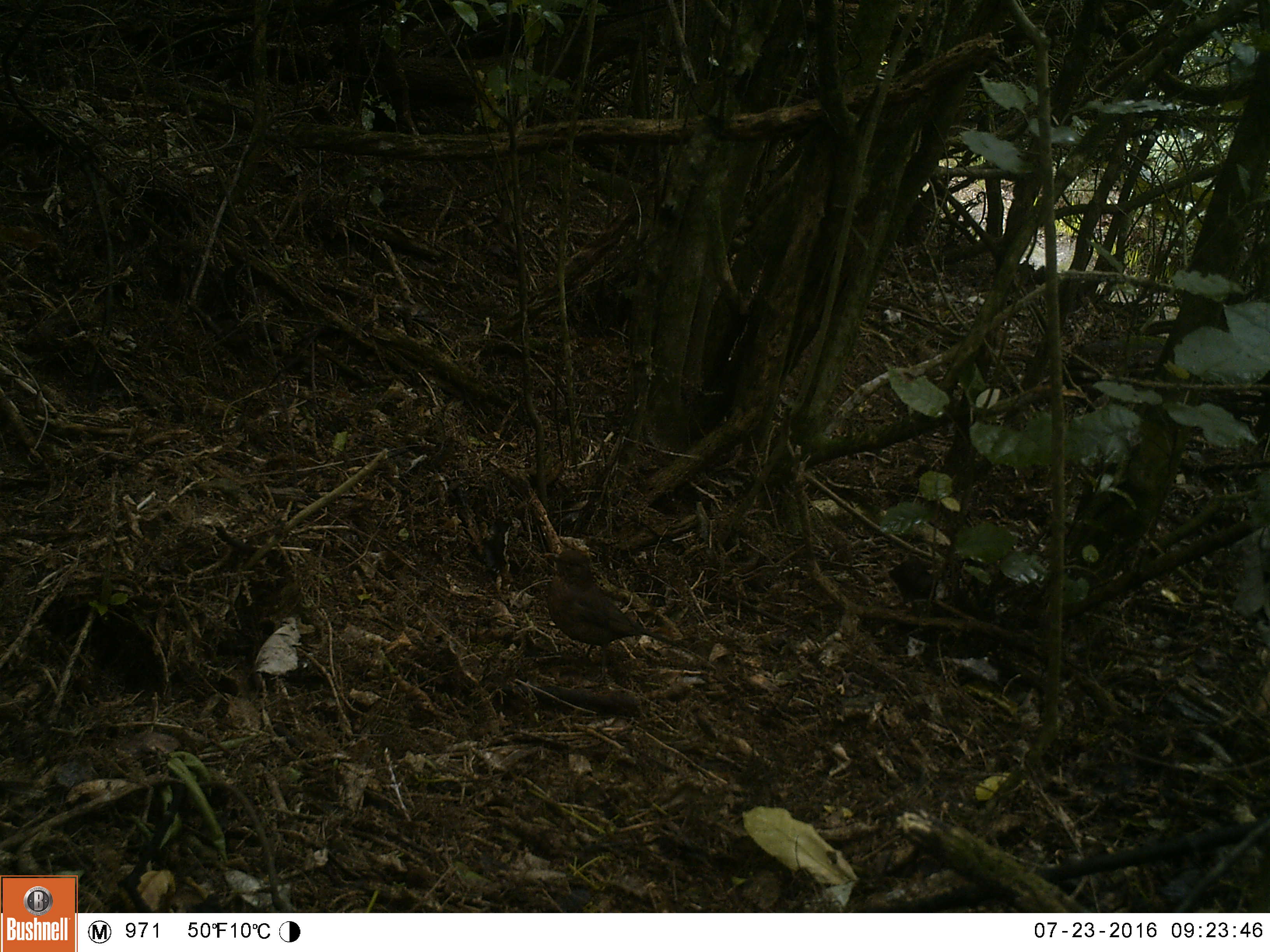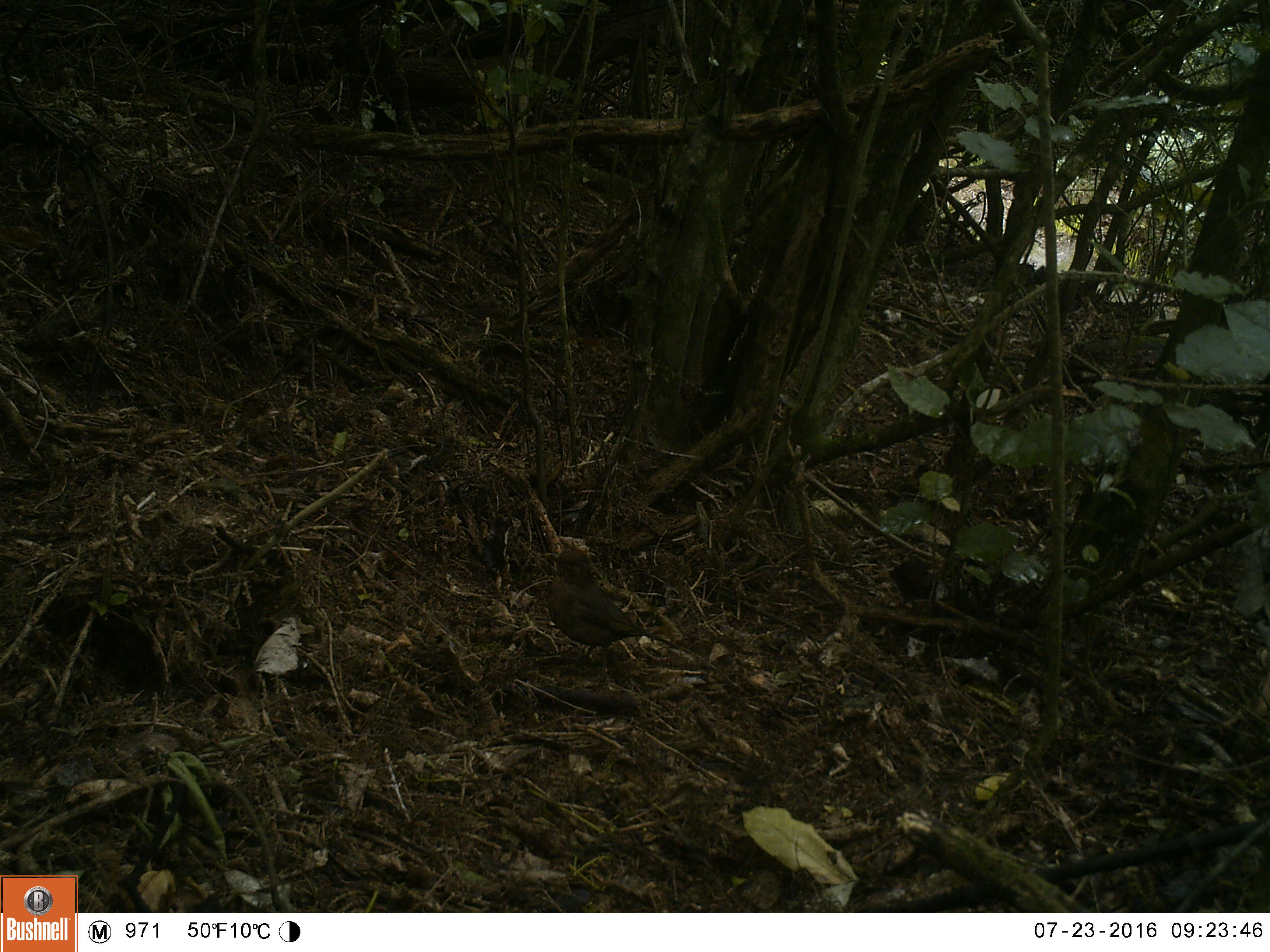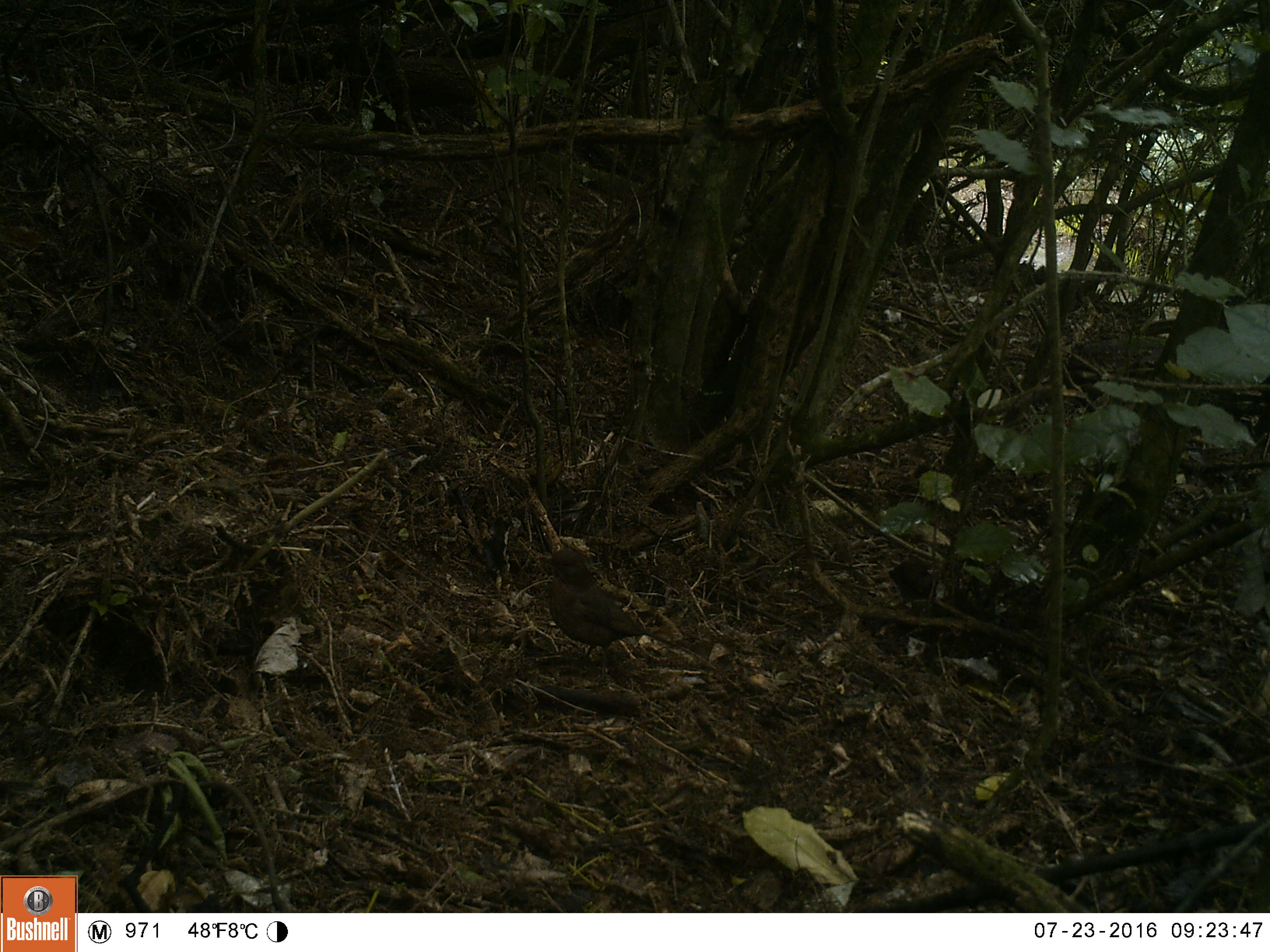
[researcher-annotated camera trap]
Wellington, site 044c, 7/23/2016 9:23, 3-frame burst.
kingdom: Animalia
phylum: Chordata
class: Aves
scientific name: Aves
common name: bird